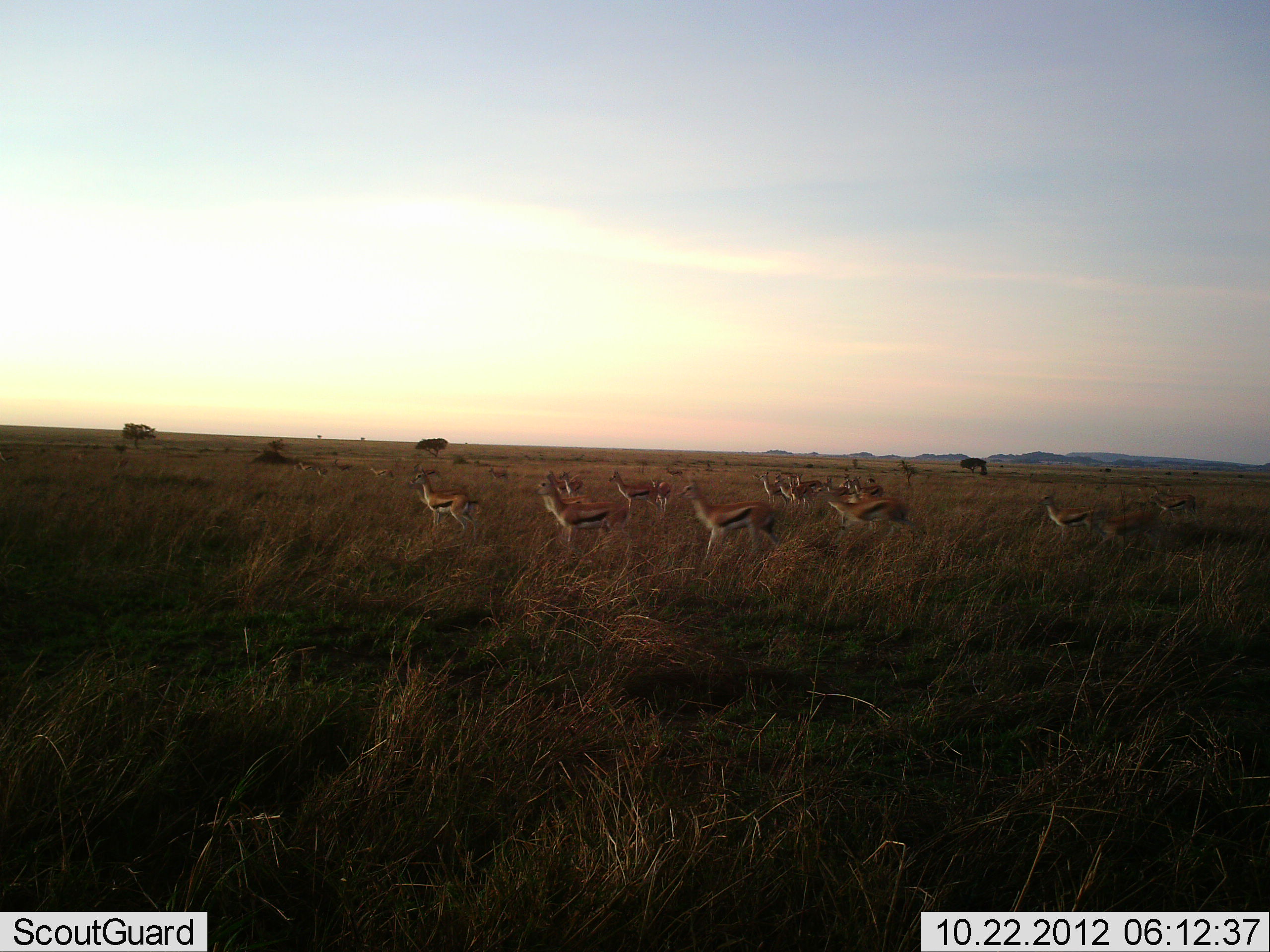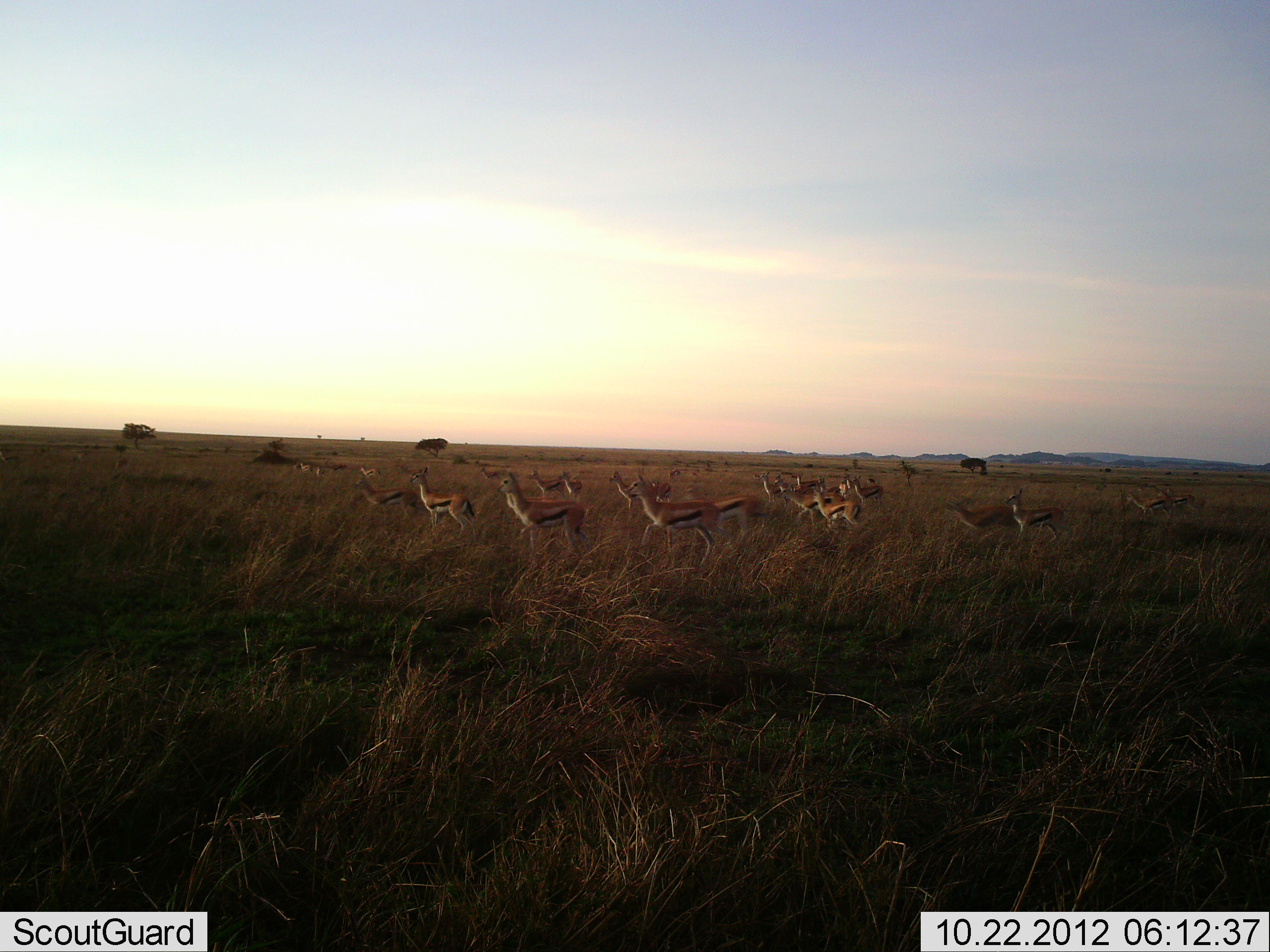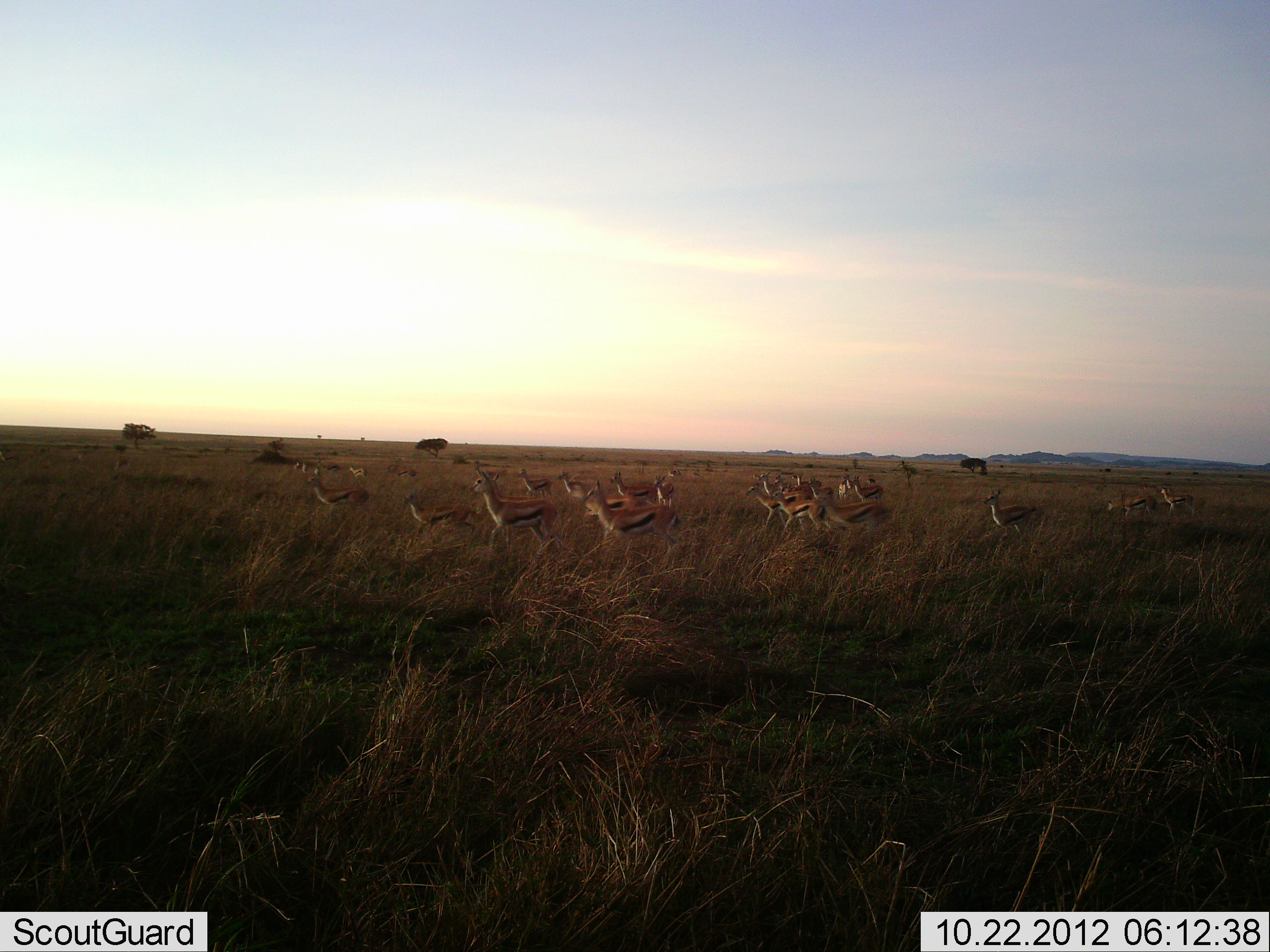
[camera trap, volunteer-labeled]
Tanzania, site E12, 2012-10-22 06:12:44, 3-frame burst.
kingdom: Animalia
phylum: Chordata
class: Mammalia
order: Artiodactyla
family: Bovidae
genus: Eudorcas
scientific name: Eudorcas thomsonii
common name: thomson's gazelle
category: gazellethomsons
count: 11-50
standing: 40%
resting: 0%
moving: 90%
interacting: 10%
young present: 0%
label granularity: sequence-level